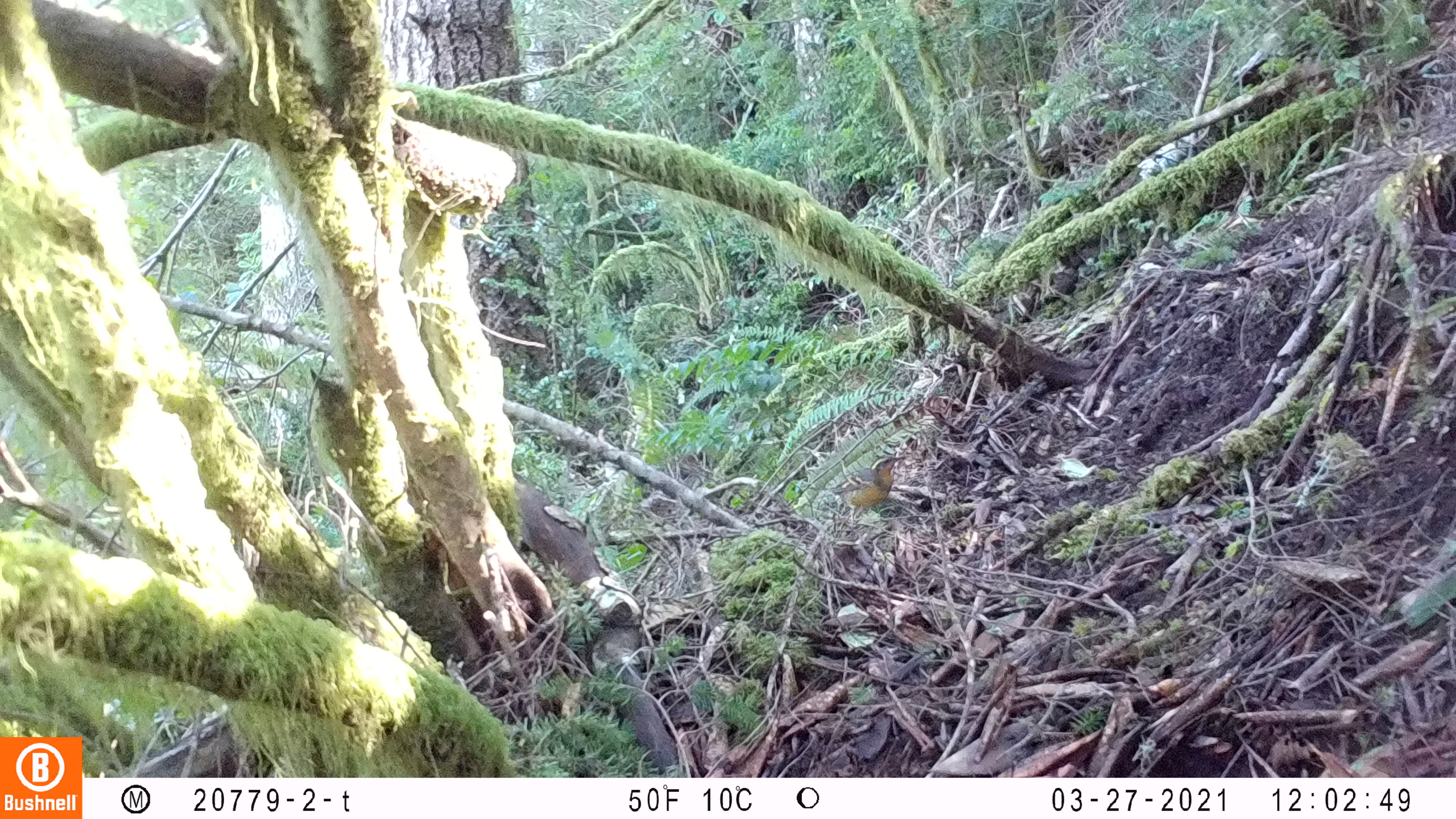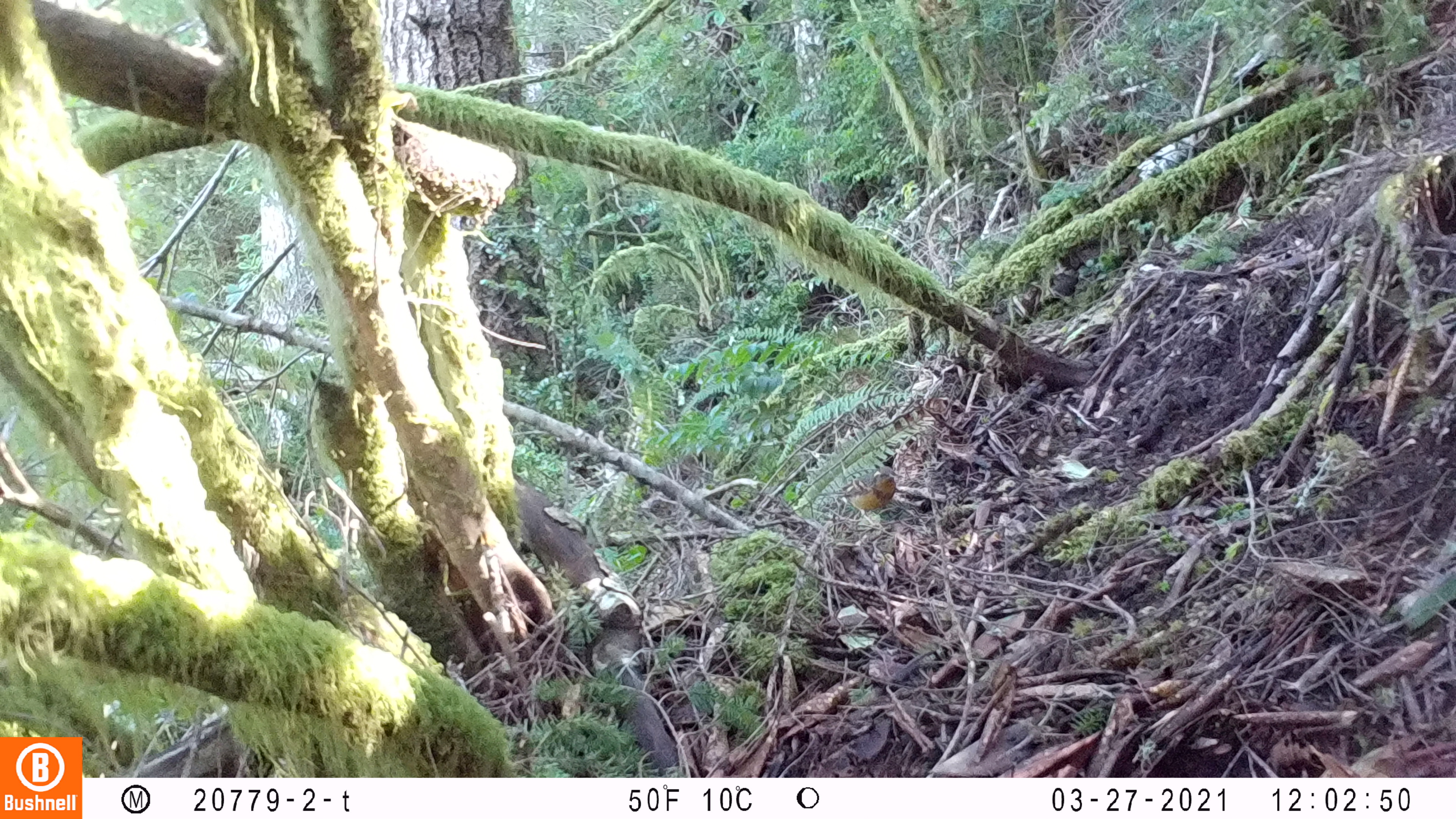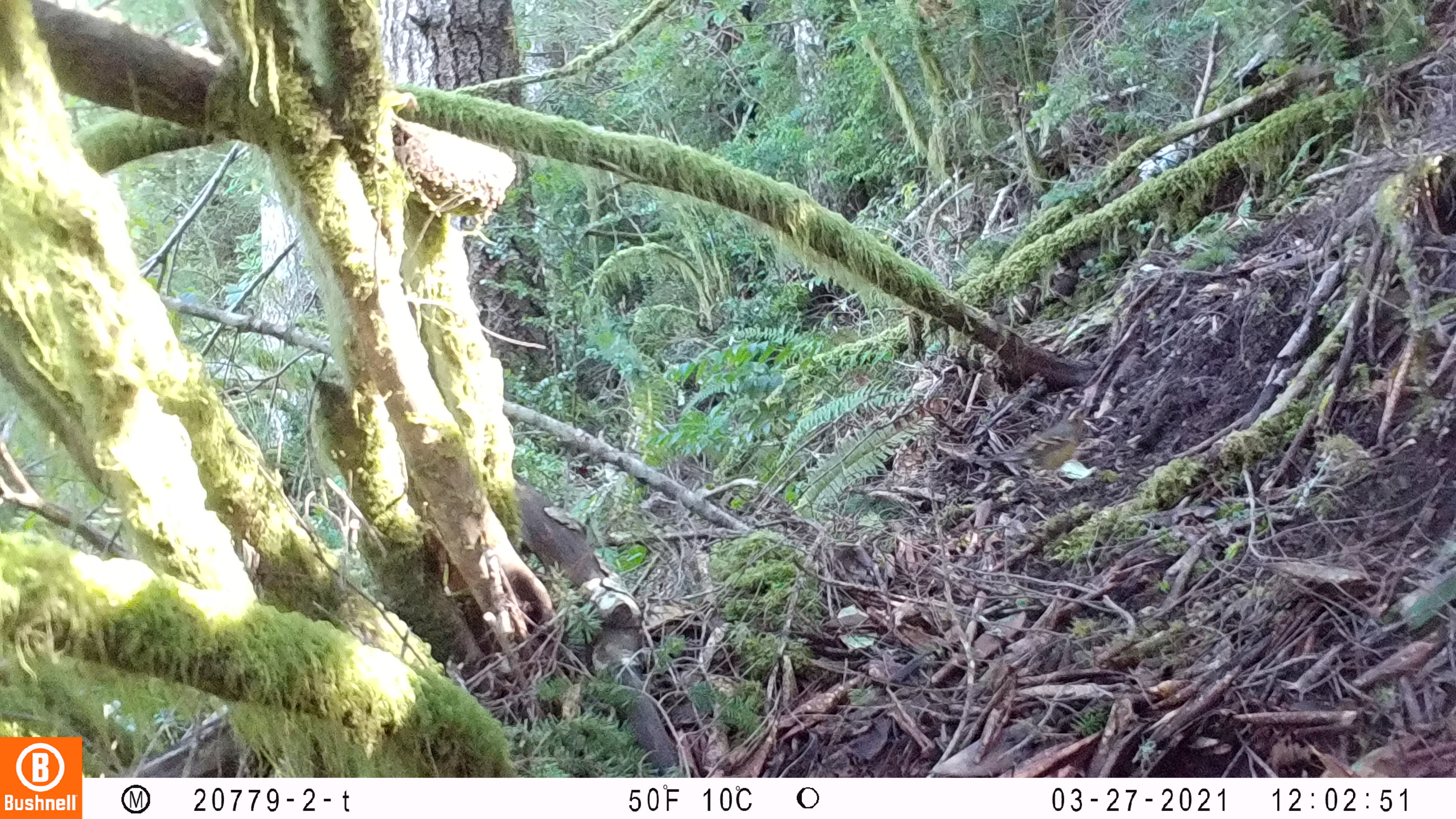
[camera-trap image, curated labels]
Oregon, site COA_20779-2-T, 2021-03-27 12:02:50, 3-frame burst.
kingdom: Animalia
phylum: Chordata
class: Aves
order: Passeriformes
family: Turdidae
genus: Ixoreus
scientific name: Ixoreus naevius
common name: varied thrush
Varied thrush (Ixoreus naevius).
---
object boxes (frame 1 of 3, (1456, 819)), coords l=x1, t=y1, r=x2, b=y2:
varied thrush: l=790, t=434, r=931, b=540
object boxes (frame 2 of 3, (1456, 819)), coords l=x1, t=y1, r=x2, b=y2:
varied thrush: l=786, t=451, r=911, b=546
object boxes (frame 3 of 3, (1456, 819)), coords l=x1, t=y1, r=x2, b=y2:
varied thrush: l=959, t=390, r=1109, b=501